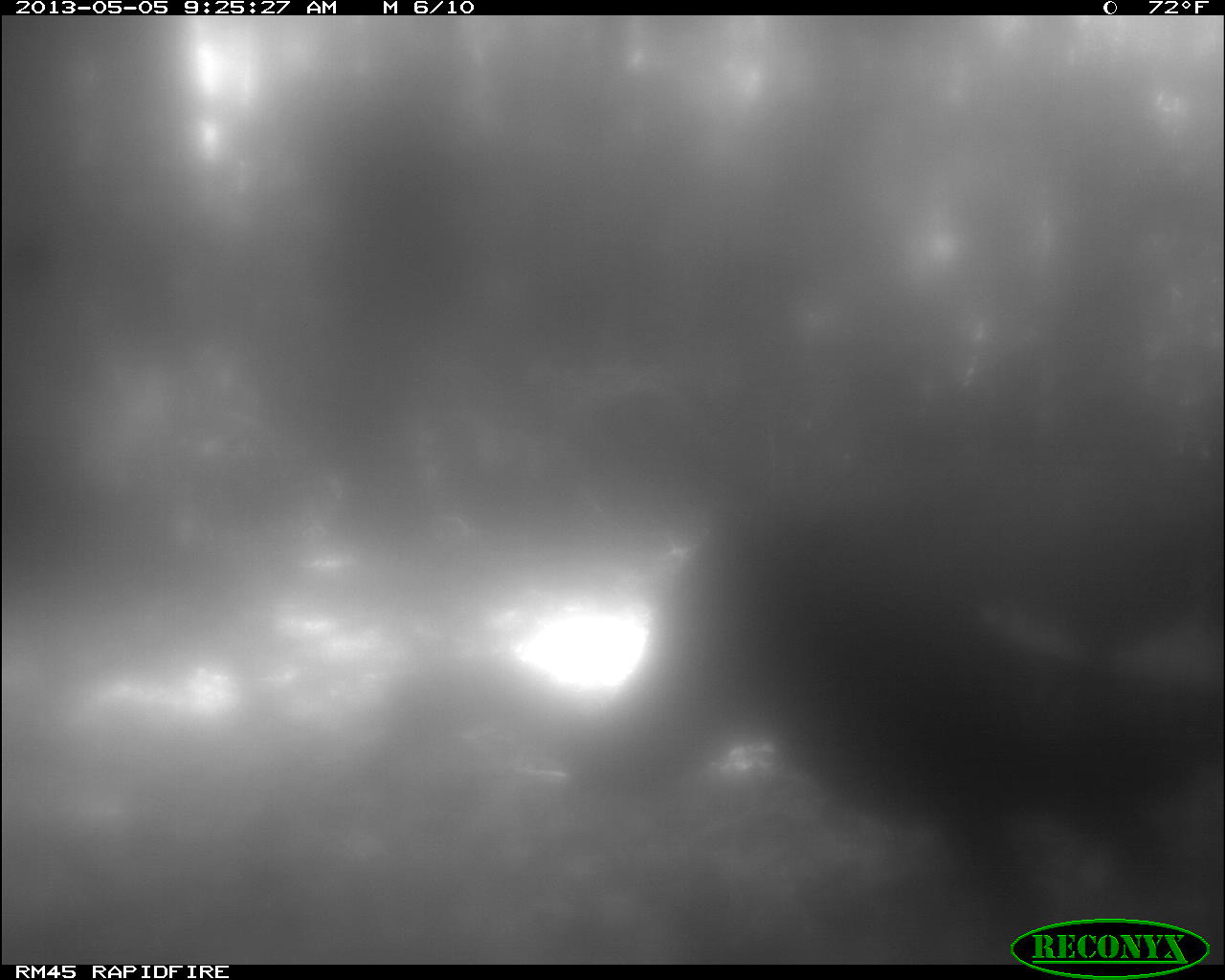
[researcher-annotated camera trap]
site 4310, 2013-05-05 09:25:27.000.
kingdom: Animalia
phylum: Chordata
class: Aves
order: Galliformes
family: Phasianidae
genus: Meleagris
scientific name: Meleagris ocellata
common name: ocellated turkey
Meleagris ocellata (ocellated turkey), count 1.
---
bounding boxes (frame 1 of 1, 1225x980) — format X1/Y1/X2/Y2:
meleagris ocellata: 377/375/1223/978